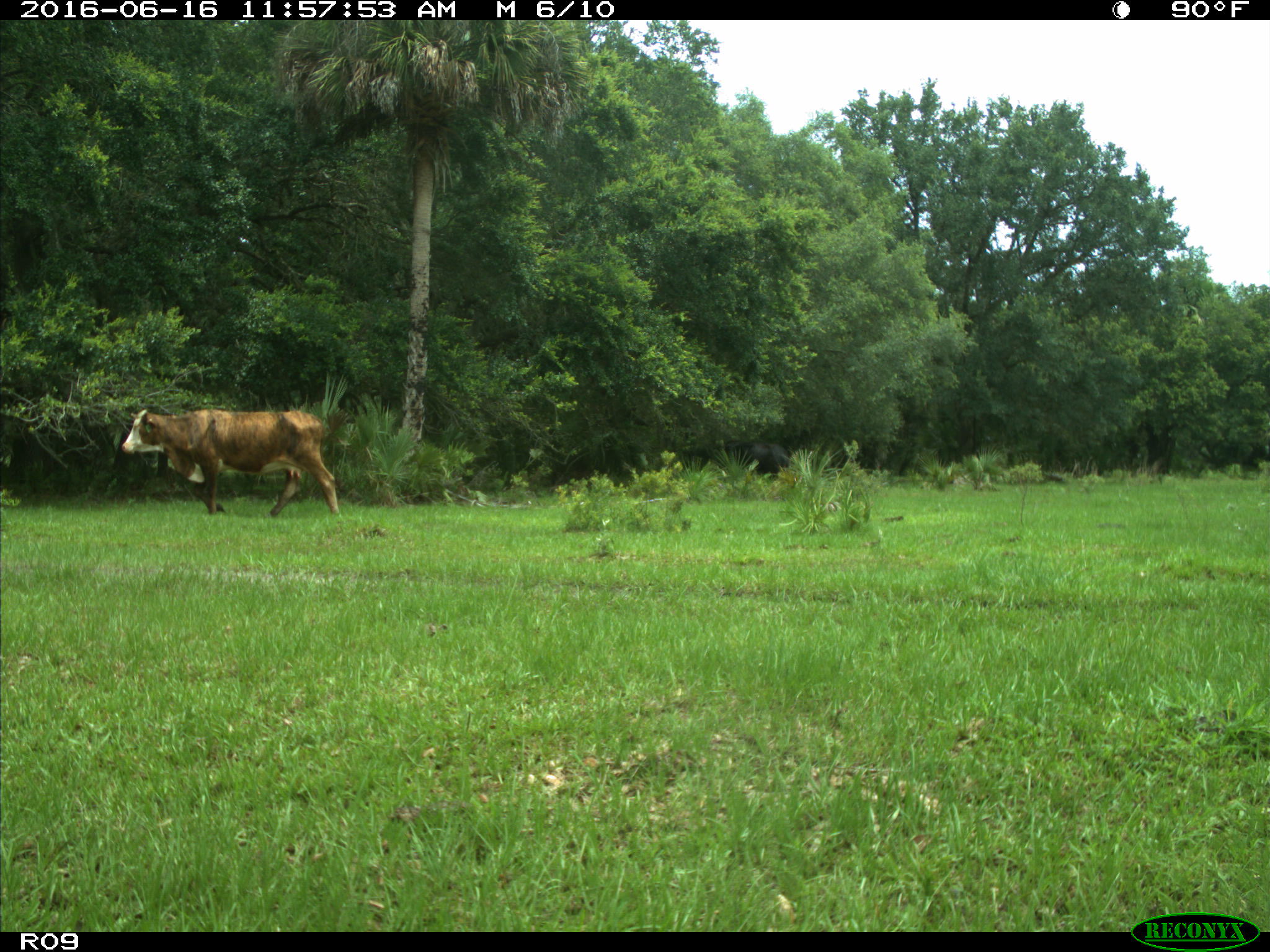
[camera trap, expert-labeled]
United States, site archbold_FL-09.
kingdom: Animalia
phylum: Chordata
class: Mammalia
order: Artiodactyla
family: Bovidae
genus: Bos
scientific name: Bos taurus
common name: domestic cow